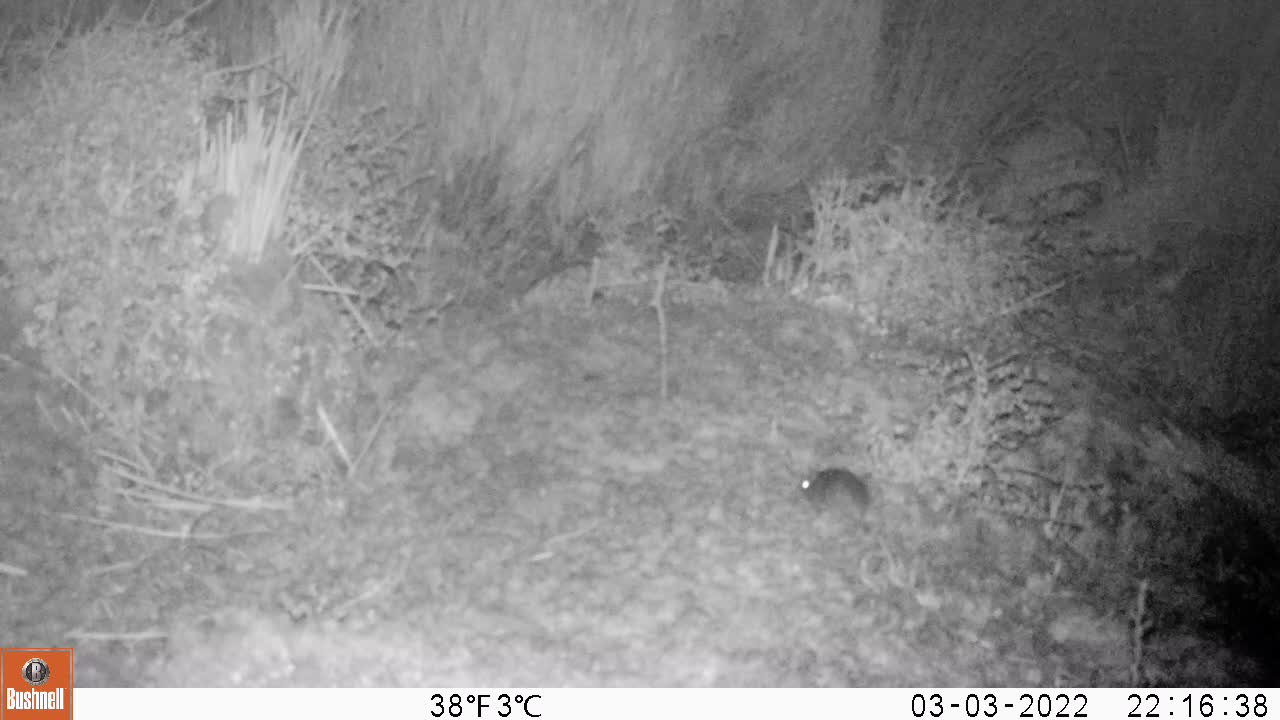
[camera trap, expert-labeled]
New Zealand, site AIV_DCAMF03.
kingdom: Animalia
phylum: Chordata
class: Mammalia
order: Rodentia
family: Muridae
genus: Mus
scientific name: Mus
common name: mouse